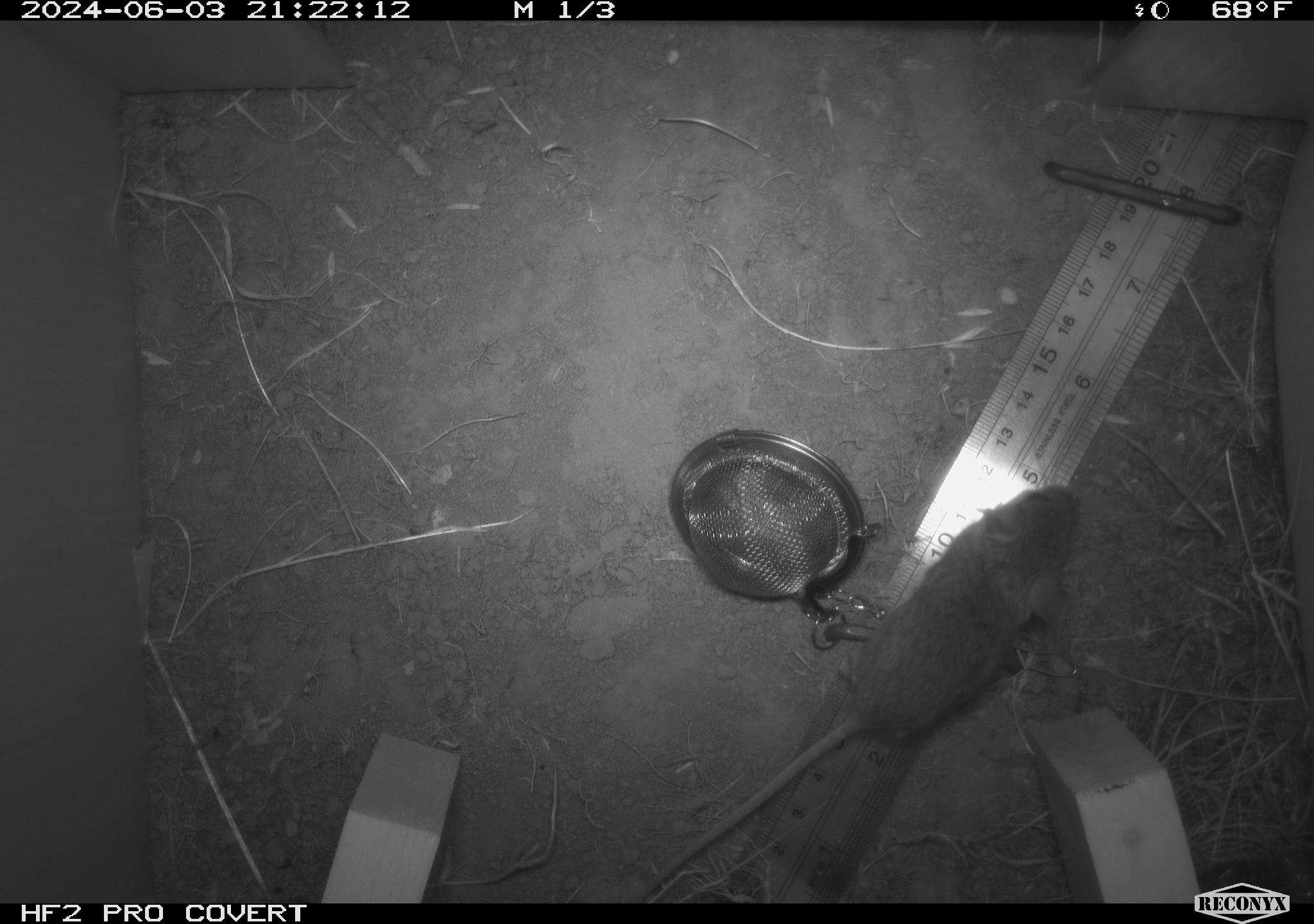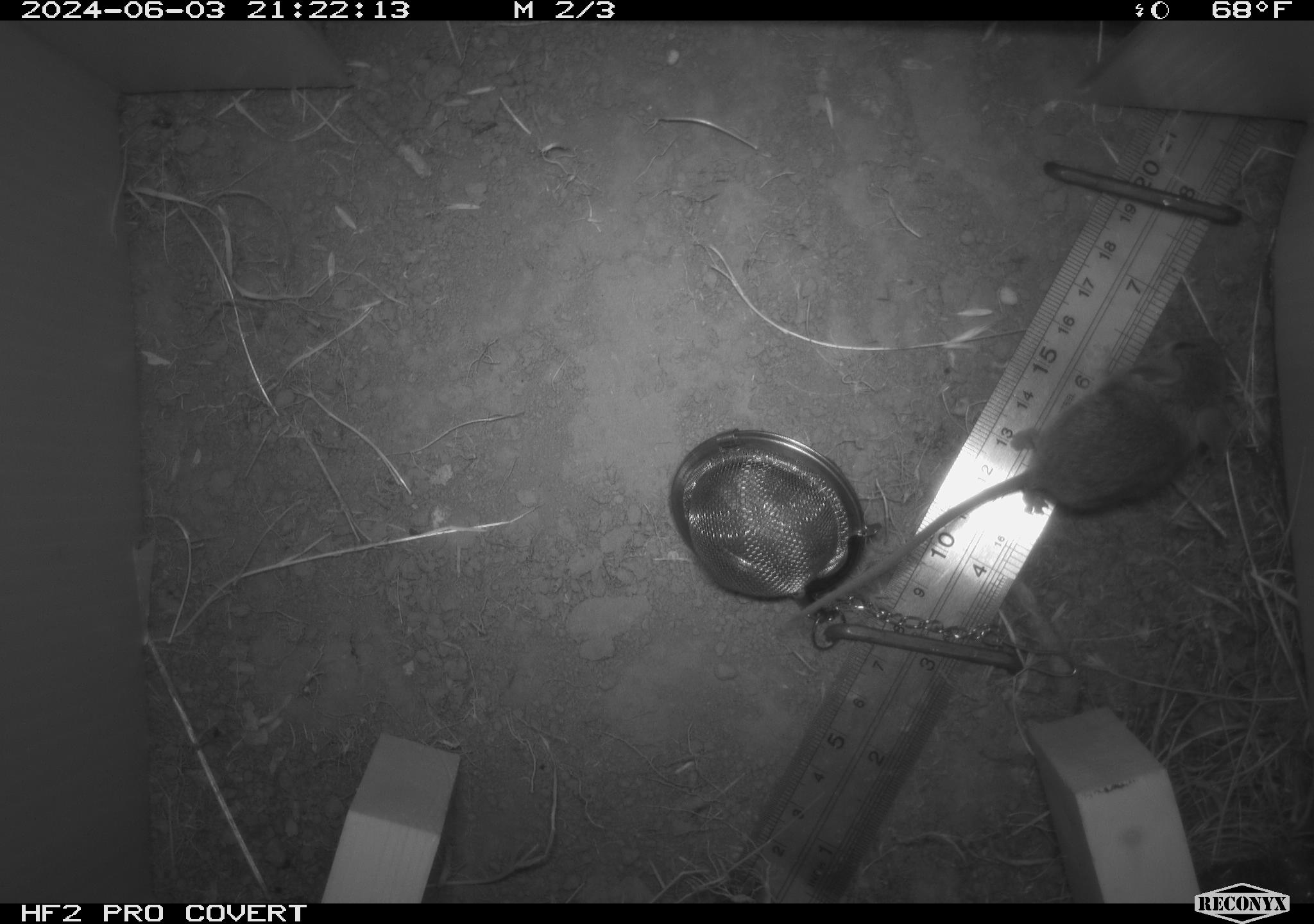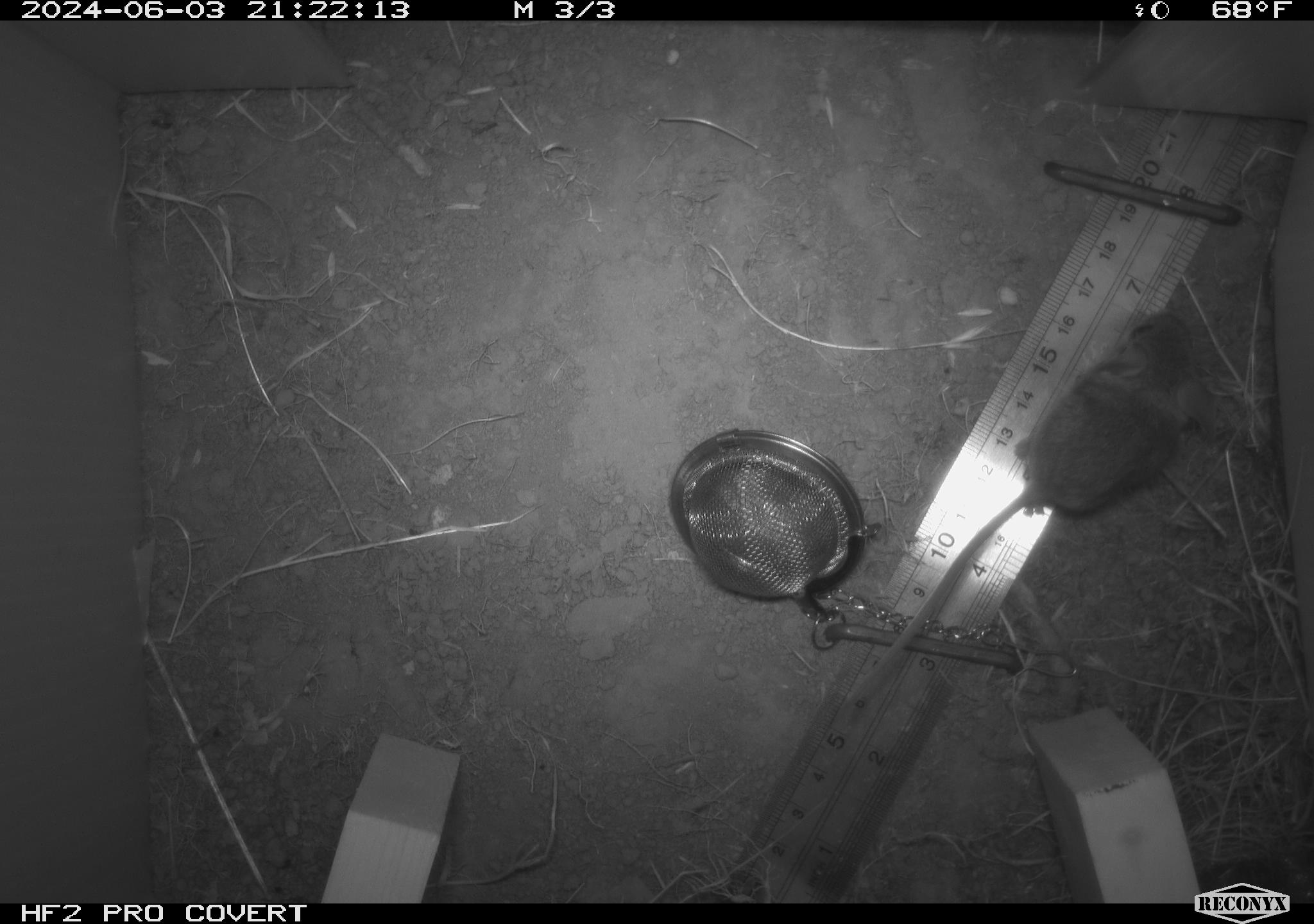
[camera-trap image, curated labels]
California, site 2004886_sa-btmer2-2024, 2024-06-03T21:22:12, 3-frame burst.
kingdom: Animalia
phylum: Chordata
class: Mammalia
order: Rodentia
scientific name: Rodentia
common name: mouse species